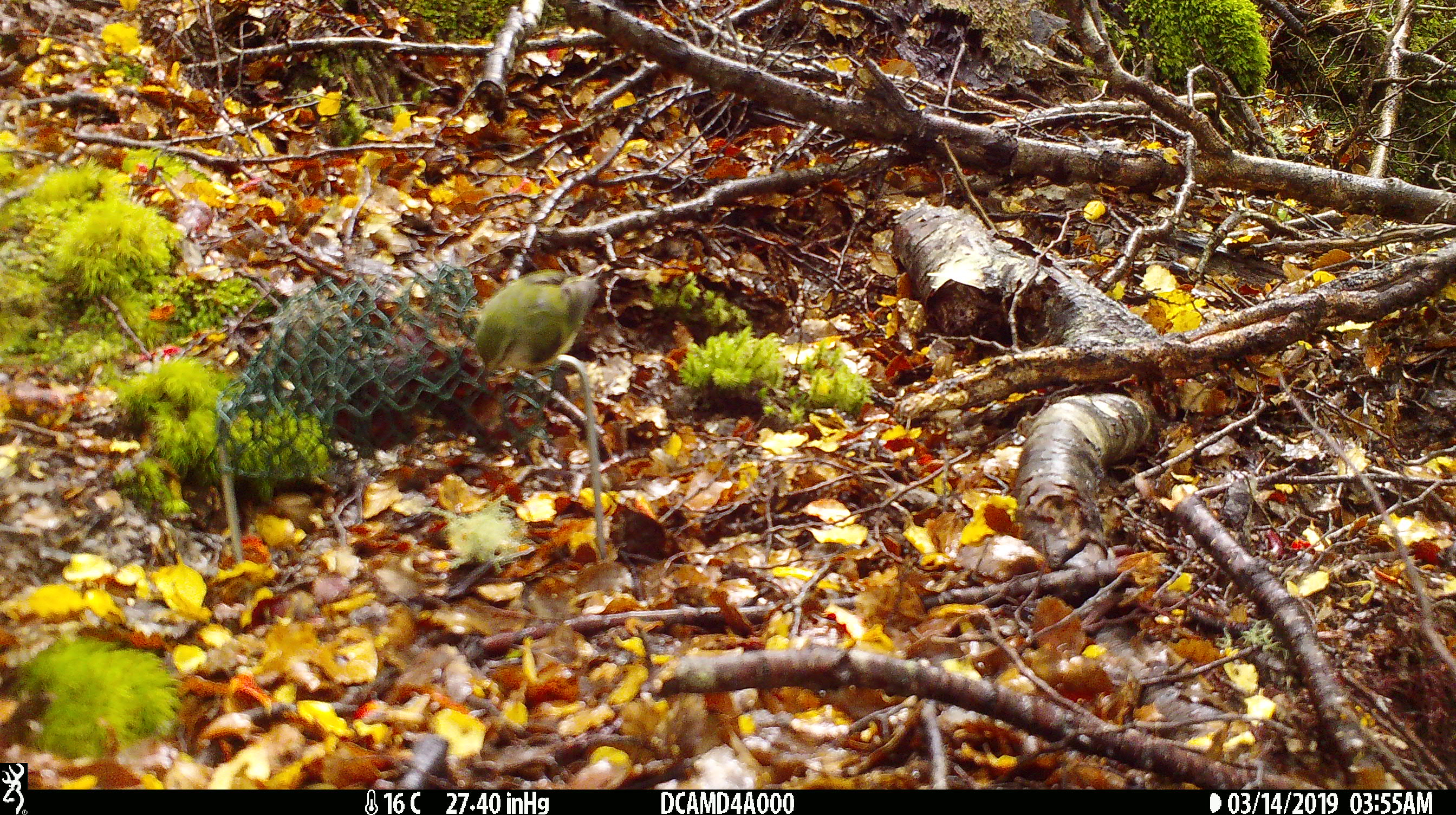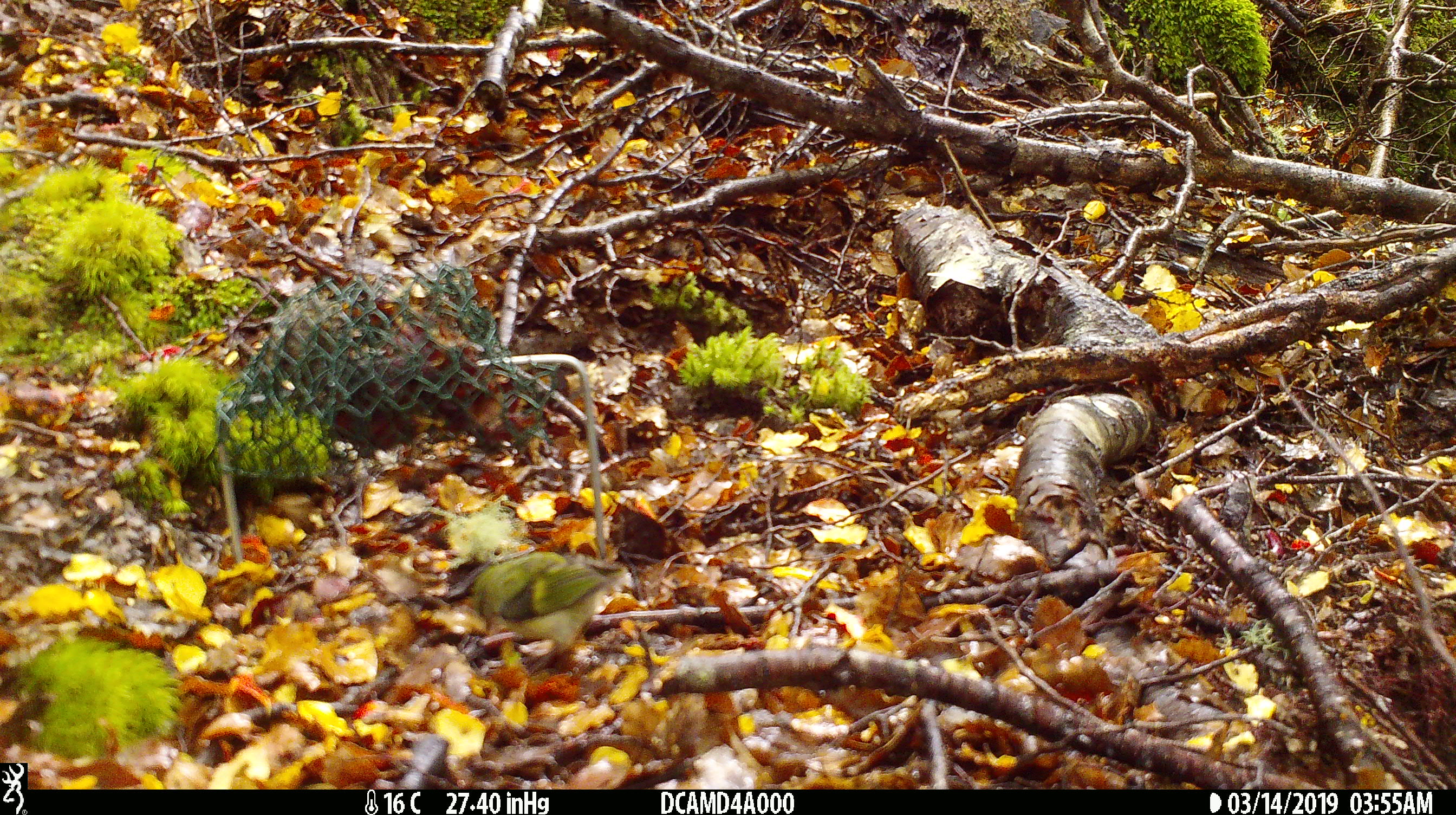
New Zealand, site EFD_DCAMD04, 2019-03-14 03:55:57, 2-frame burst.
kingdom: Animalia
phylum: Chordata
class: Aves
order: Passeriformes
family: Acanthisittidae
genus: Acanthisitta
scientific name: Acanthisitta chloris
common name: rifleman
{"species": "rifleman (Acanthisitta chloris)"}